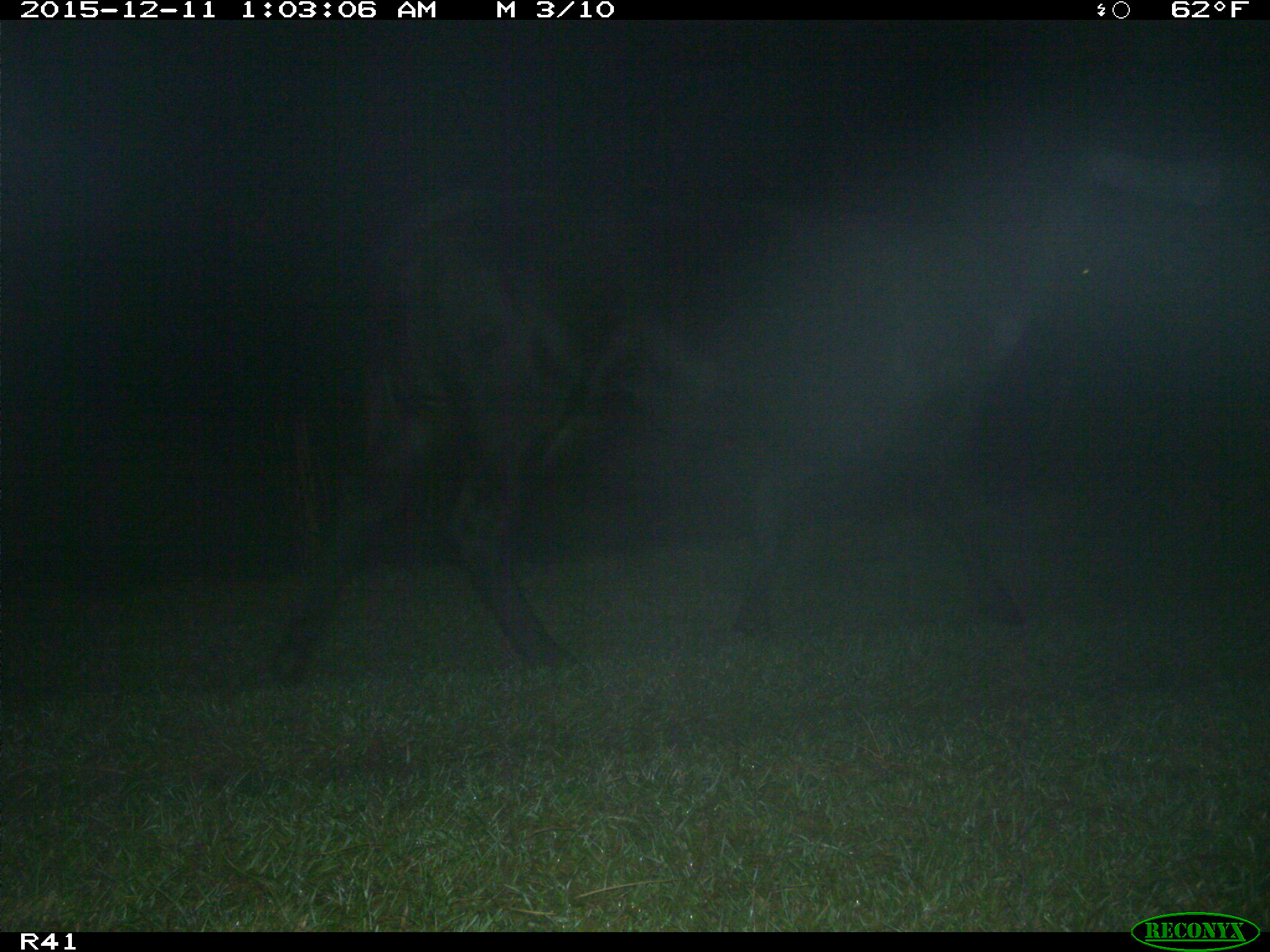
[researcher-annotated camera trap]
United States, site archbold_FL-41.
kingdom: Animalia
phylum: Chordata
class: Mammalia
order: Artiodactyla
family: Bovidae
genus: Bos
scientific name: Bos taurus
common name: domestic cow